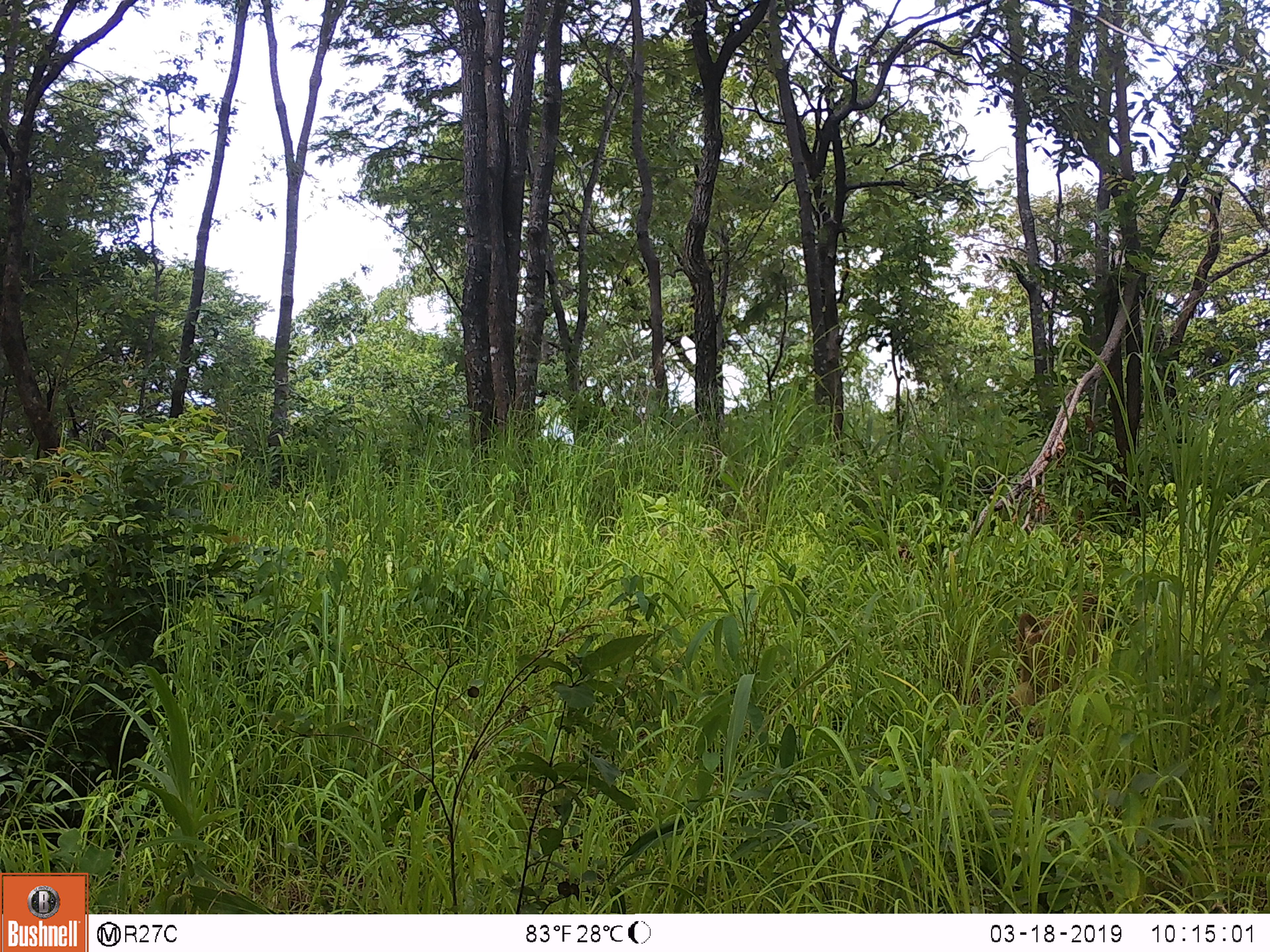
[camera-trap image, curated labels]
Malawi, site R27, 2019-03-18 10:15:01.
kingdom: Animalia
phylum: Chordata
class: Mammalia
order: Primates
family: Cercopithecidae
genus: Papio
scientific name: Papio cynocephalus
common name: yellow baboon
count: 1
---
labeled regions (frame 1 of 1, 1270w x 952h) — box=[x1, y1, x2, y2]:
yellow baboon: box=[998, 570, 1121, 731]